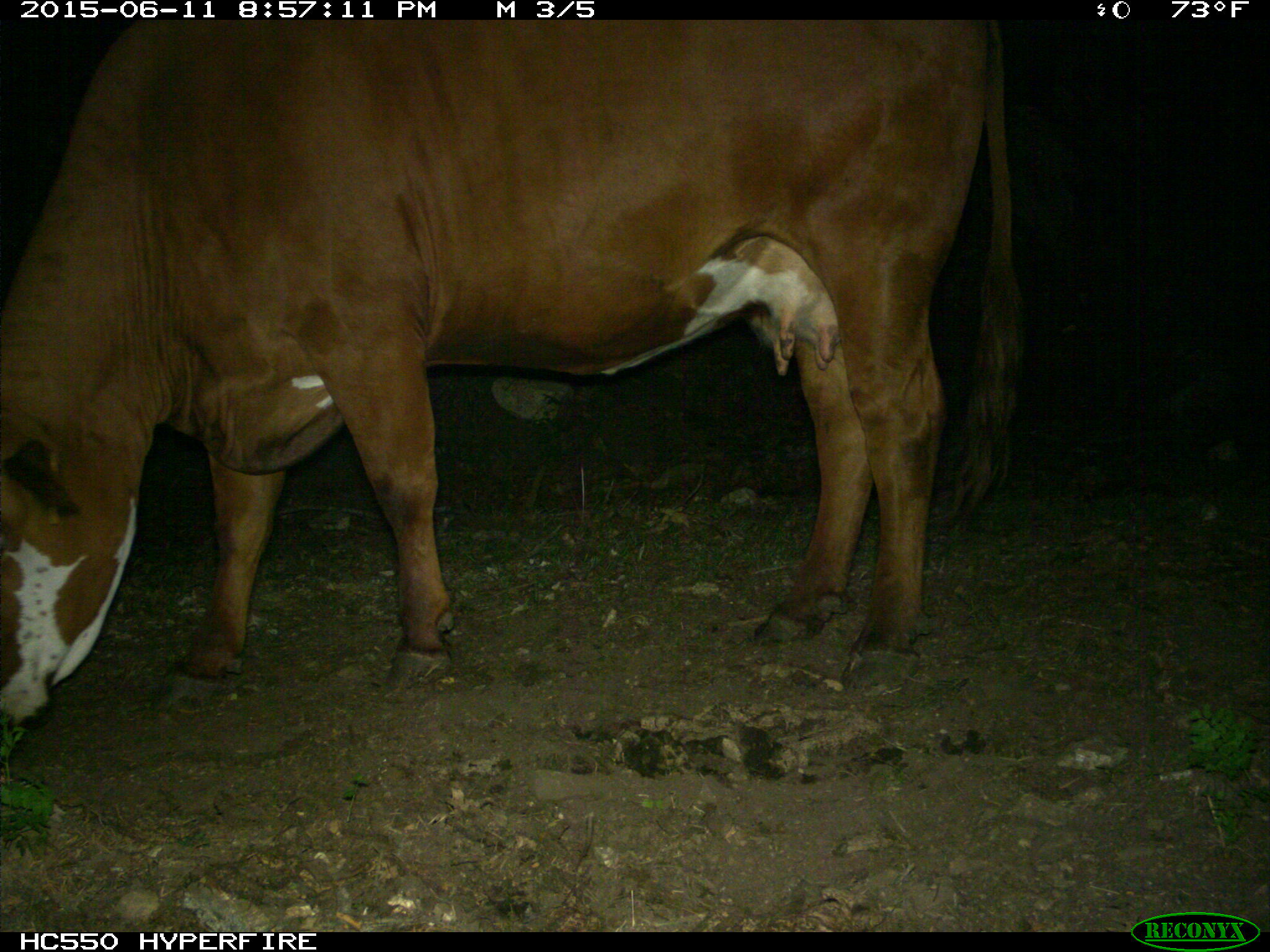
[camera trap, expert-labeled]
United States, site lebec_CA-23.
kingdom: Animalia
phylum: Chordata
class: Mammalia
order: Artiodactyla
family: Bovidae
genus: Bos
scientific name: Bos taurus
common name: domestic cow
Bos taurus (domestic cow).